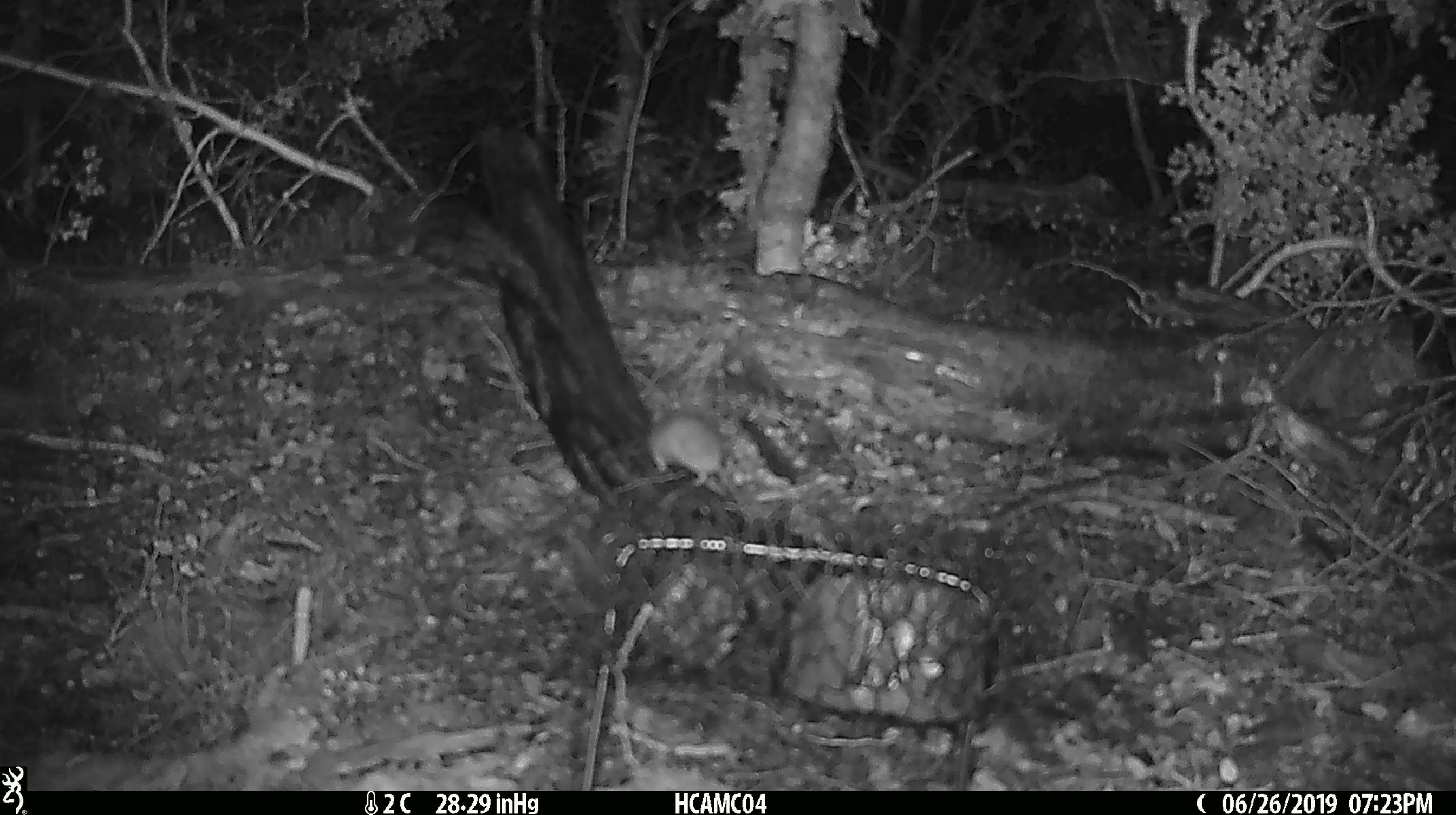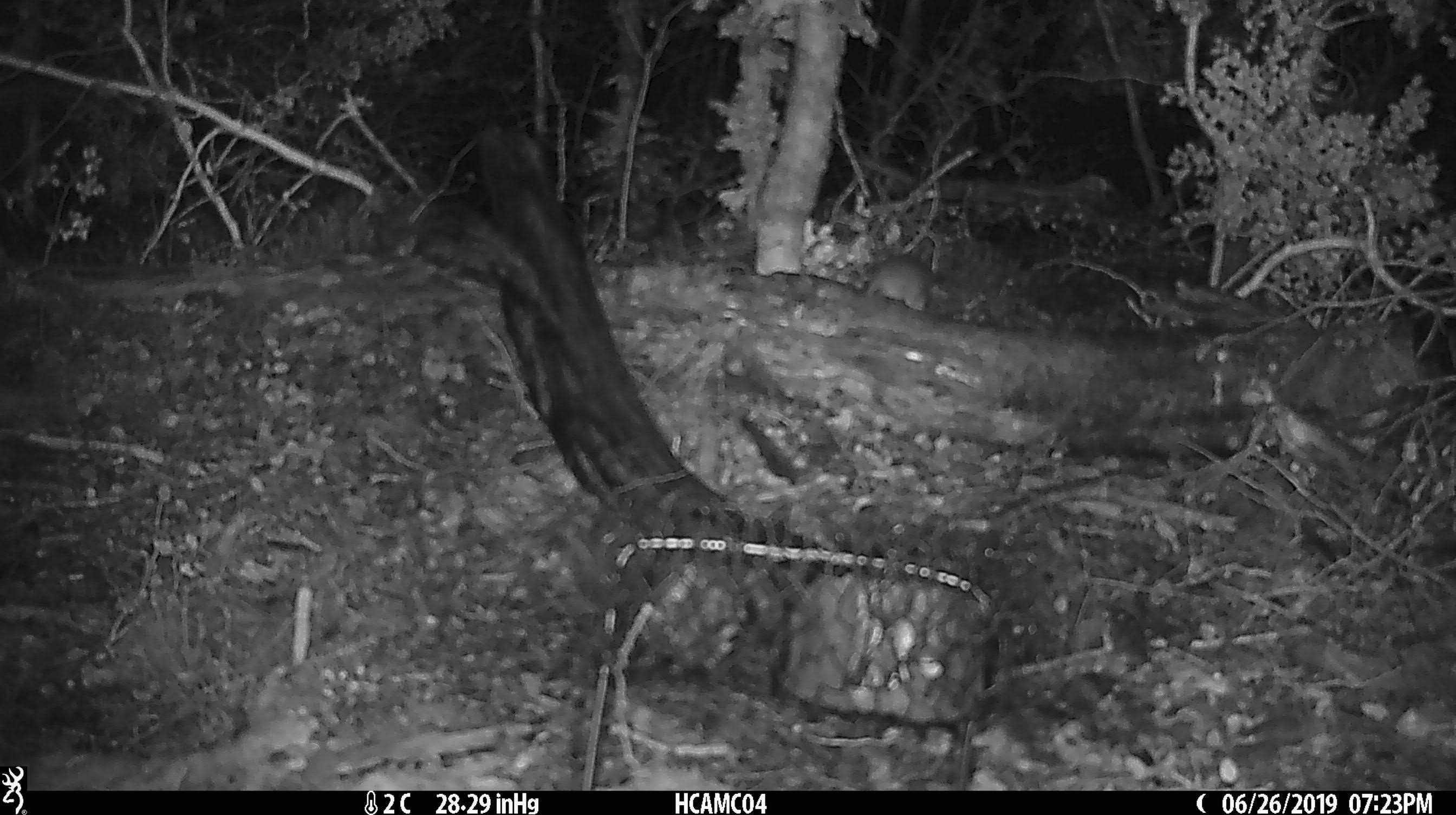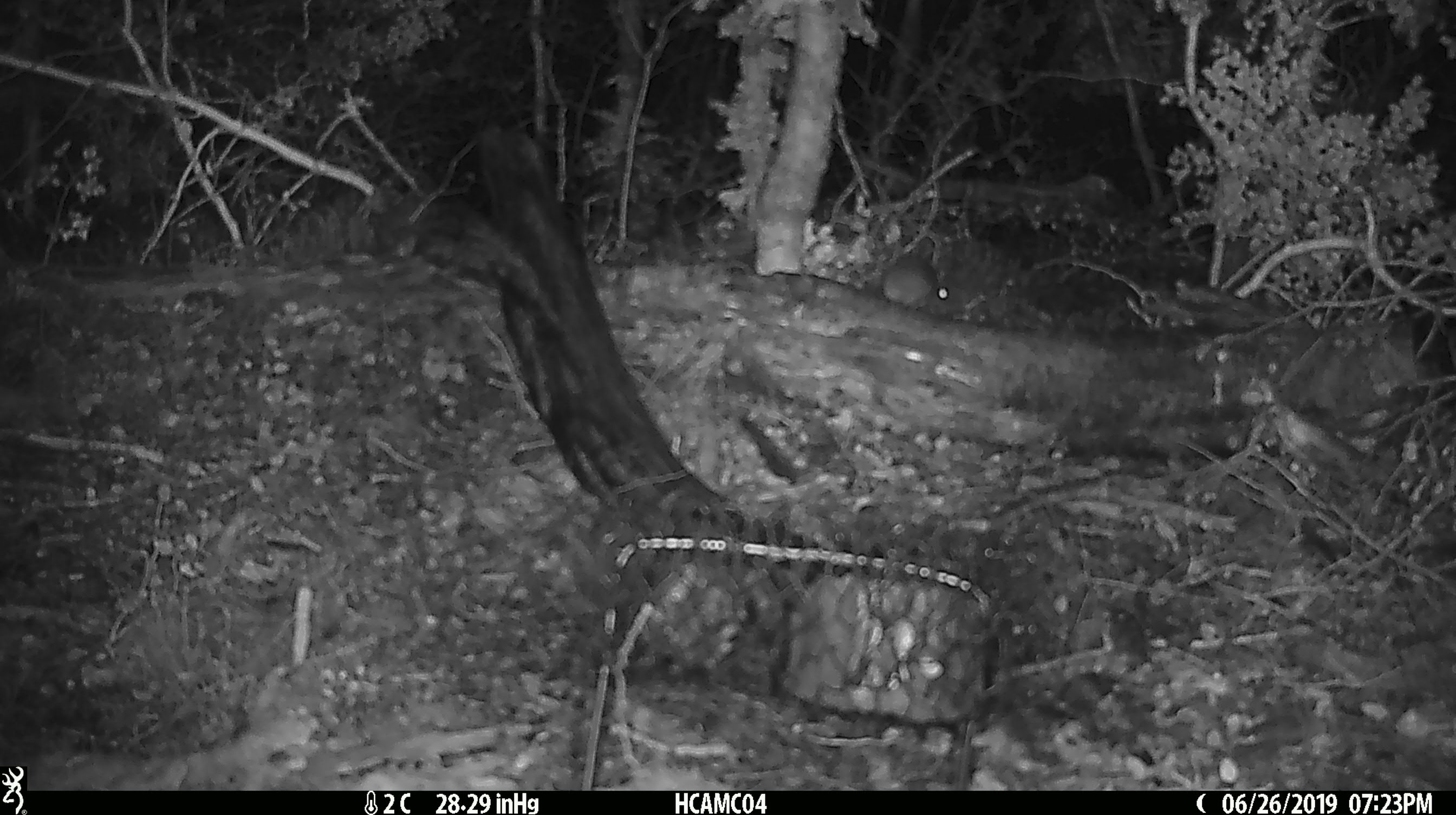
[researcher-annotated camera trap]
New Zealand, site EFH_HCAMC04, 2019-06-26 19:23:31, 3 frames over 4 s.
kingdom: Animalia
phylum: Chordata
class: Mammalia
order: Rodentia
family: Muridae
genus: Mus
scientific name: Mus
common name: mouse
Mouse (Mus).